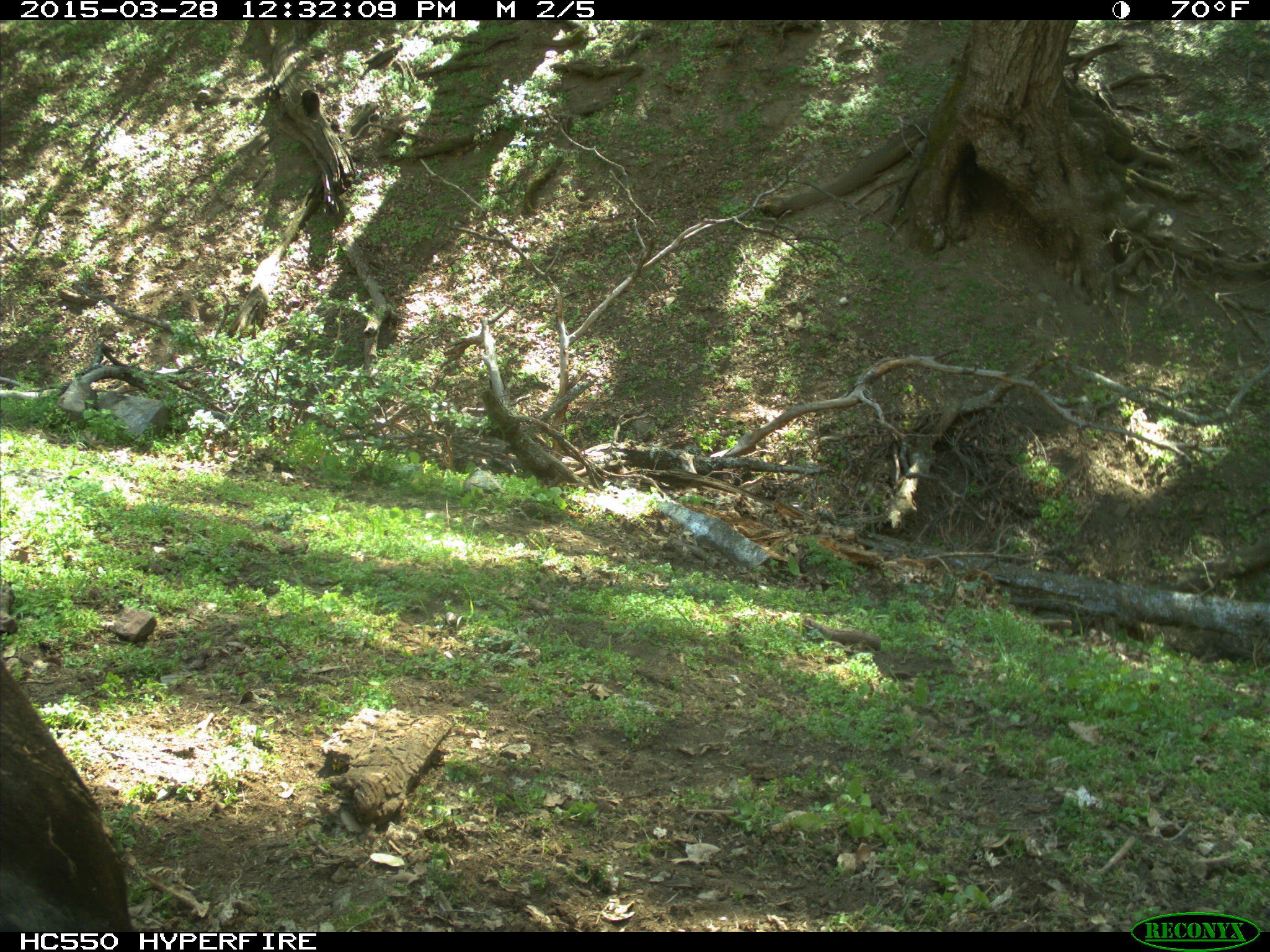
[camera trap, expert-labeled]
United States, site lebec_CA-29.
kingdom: Animalia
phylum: Chordata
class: Mammalia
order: Artiodactyla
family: Bovidae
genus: Bos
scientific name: Bos taurus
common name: domestic cow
Bos taurus (domestic cow).